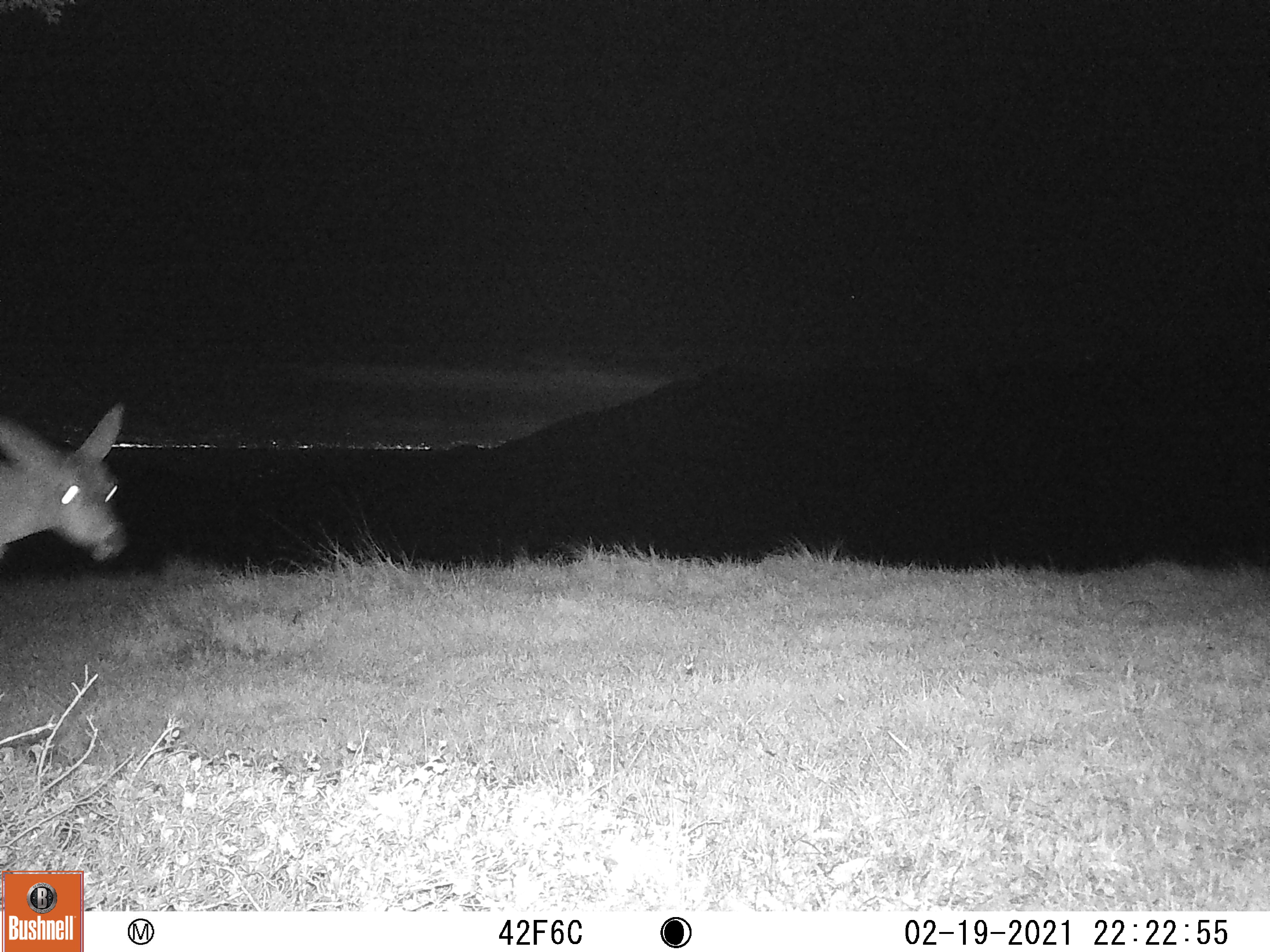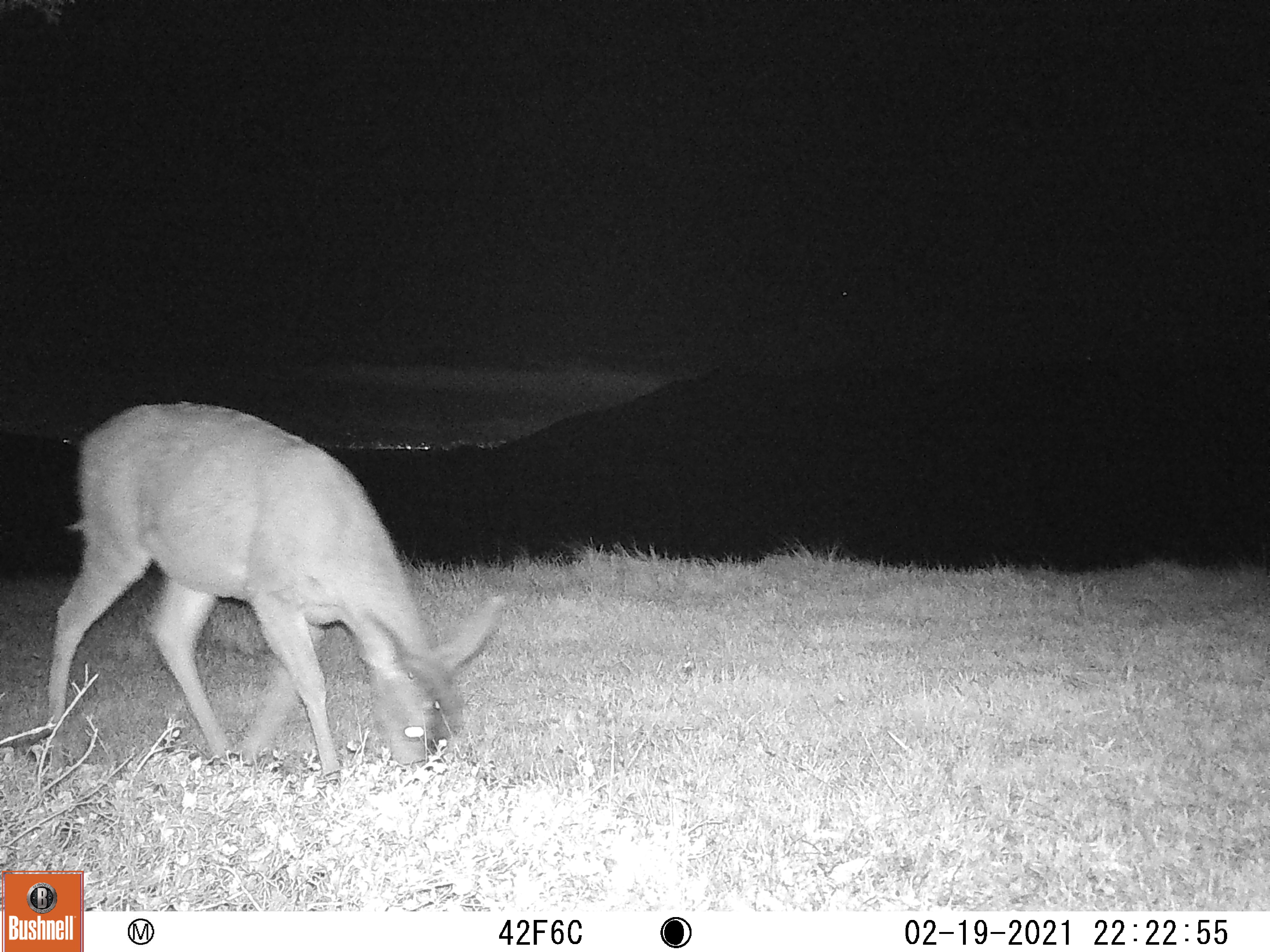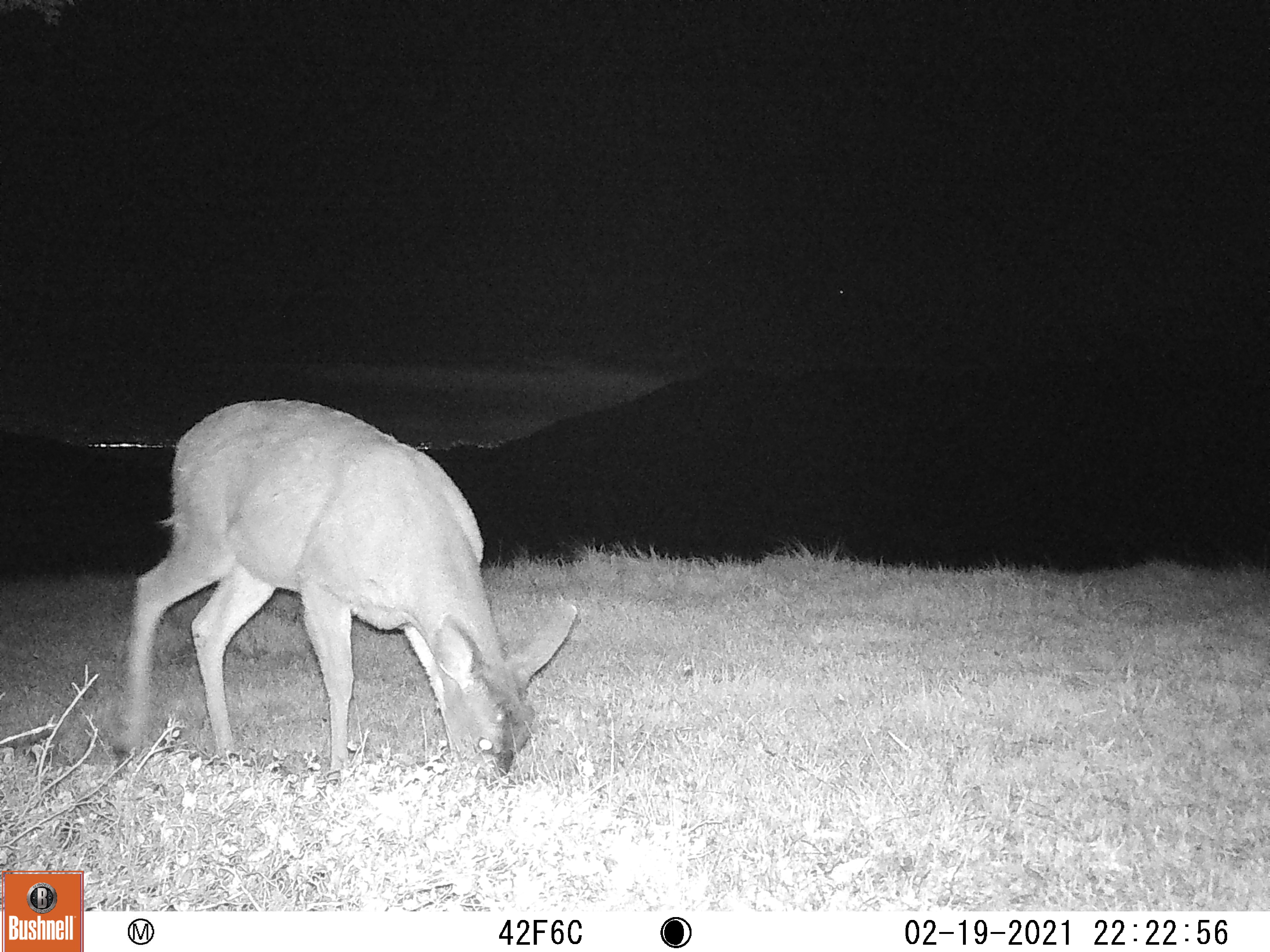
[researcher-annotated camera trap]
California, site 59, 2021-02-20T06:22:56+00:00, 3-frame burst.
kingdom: Animalia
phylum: Chordata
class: Mammalia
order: Artiodactyla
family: Cervidae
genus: Odocoileus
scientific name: Odocoileus hemionus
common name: mule deer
Mule deer (Odocoileus hemionus).